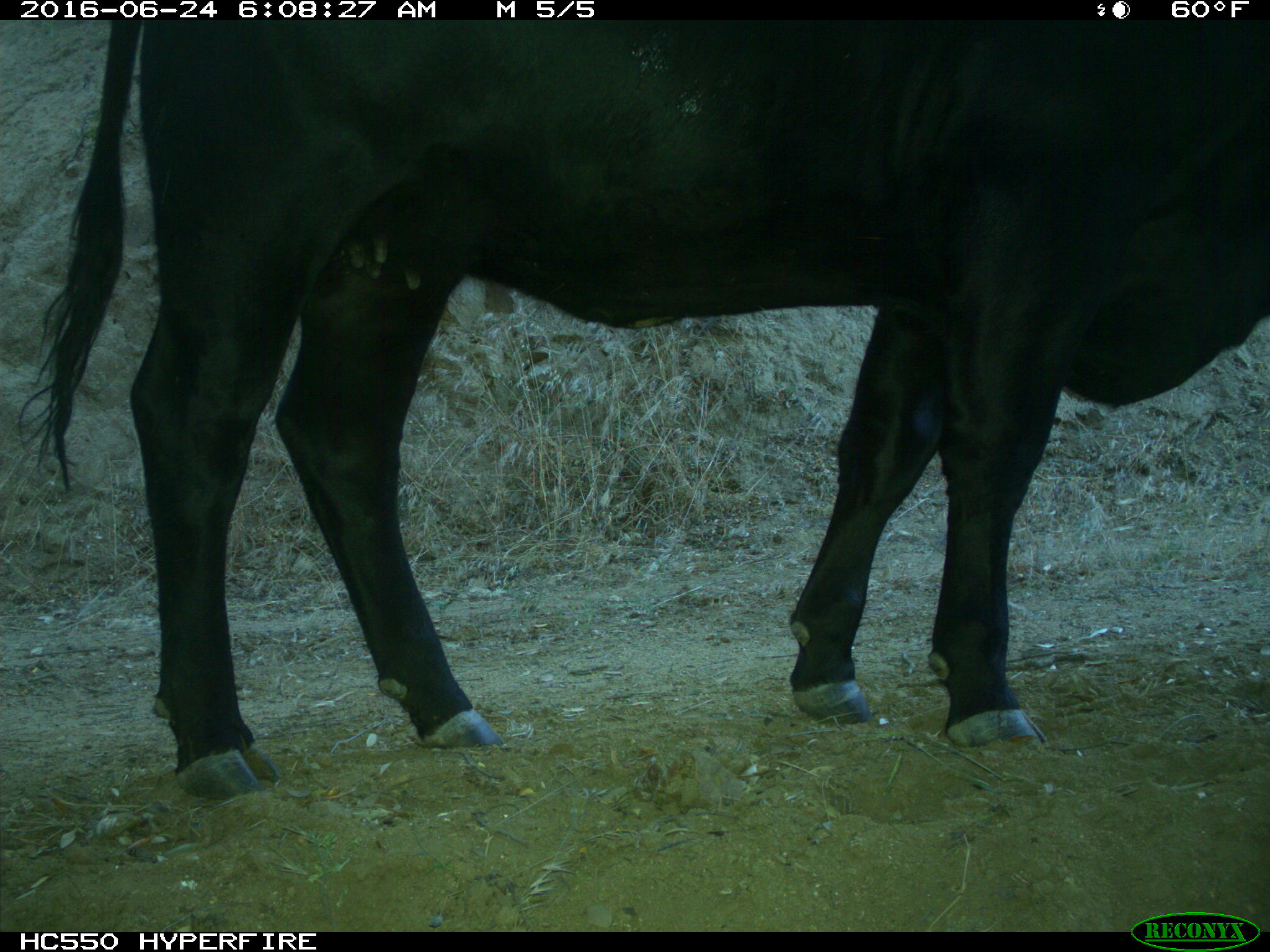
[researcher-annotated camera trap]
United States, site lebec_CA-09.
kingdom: Animalia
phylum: Chordata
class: Mammalia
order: Artiodactyla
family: Bovidae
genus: Bos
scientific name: Bos taurus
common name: domestic cow